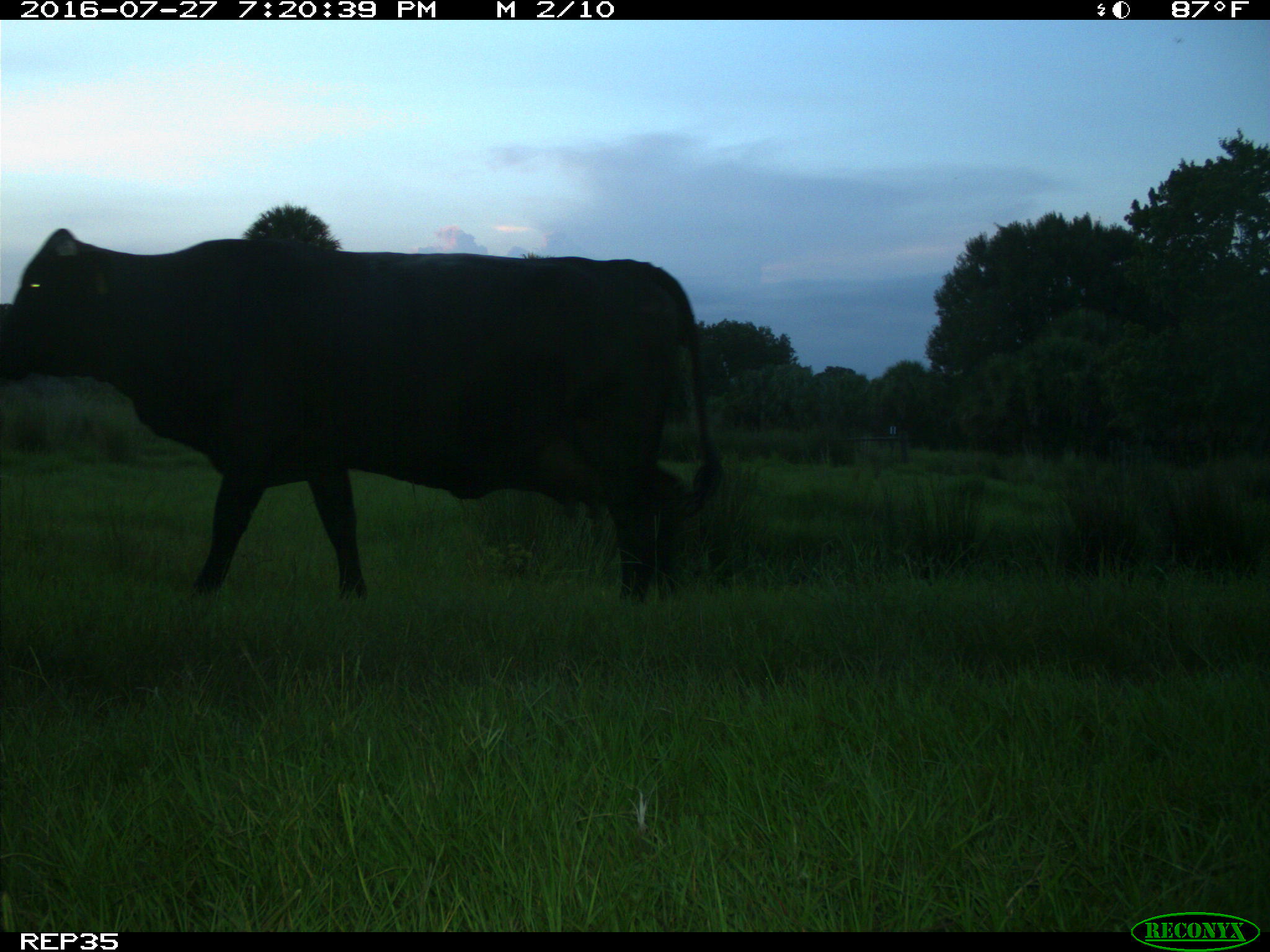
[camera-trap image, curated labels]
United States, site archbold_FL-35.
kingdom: Animalia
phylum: Chordata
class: Mammalia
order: Artiodactyla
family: Bovidae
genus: Bos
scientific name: Bos taurus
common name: domestic cow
Bos taurus (domestic cow).